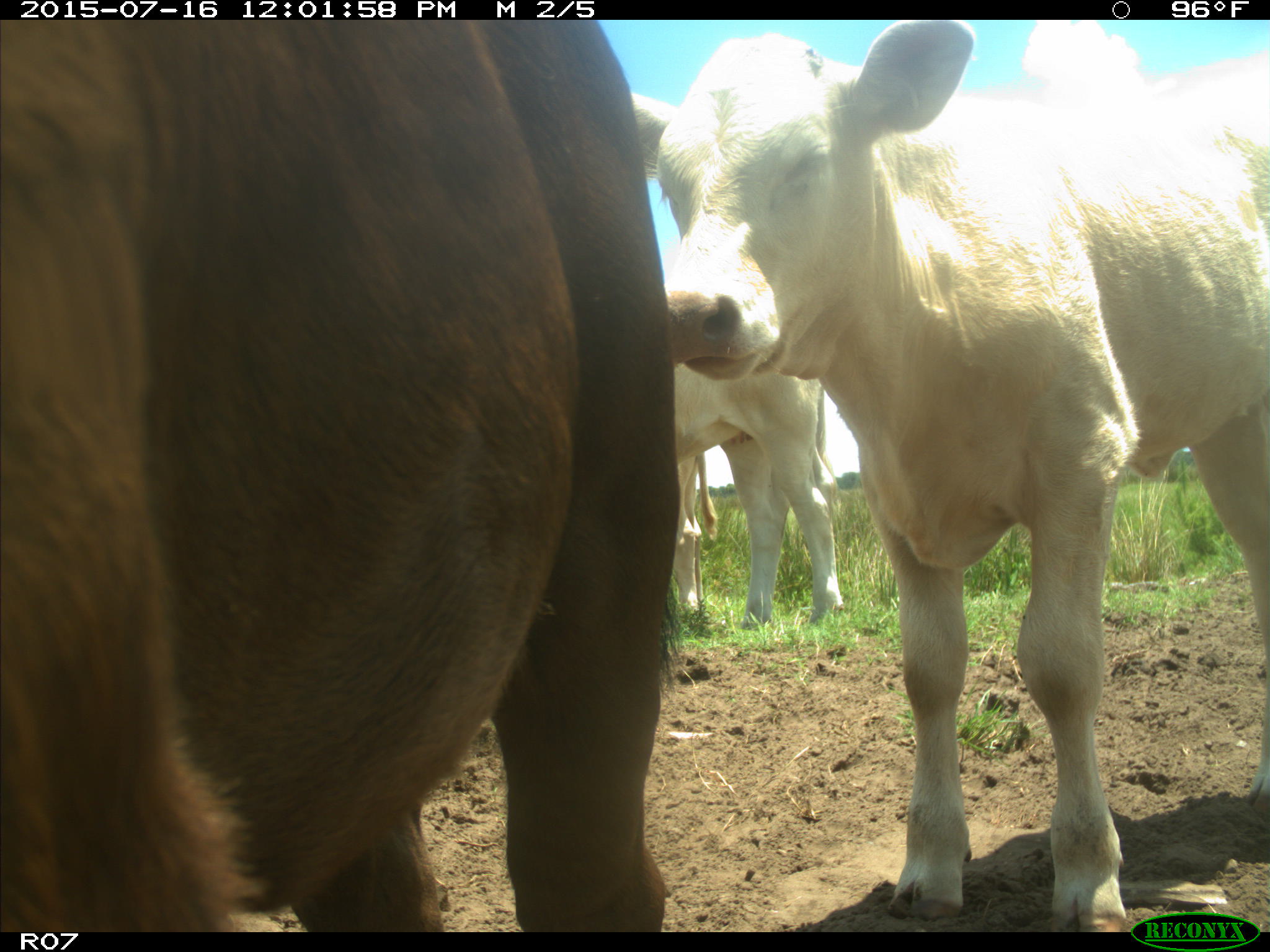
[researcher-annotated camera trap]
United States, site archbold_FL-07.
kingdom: Animalia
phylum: Chordata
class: Mammalia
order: Artiodactyla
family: Bovidae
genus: Bos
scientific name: Bos taurus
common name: domestic cow